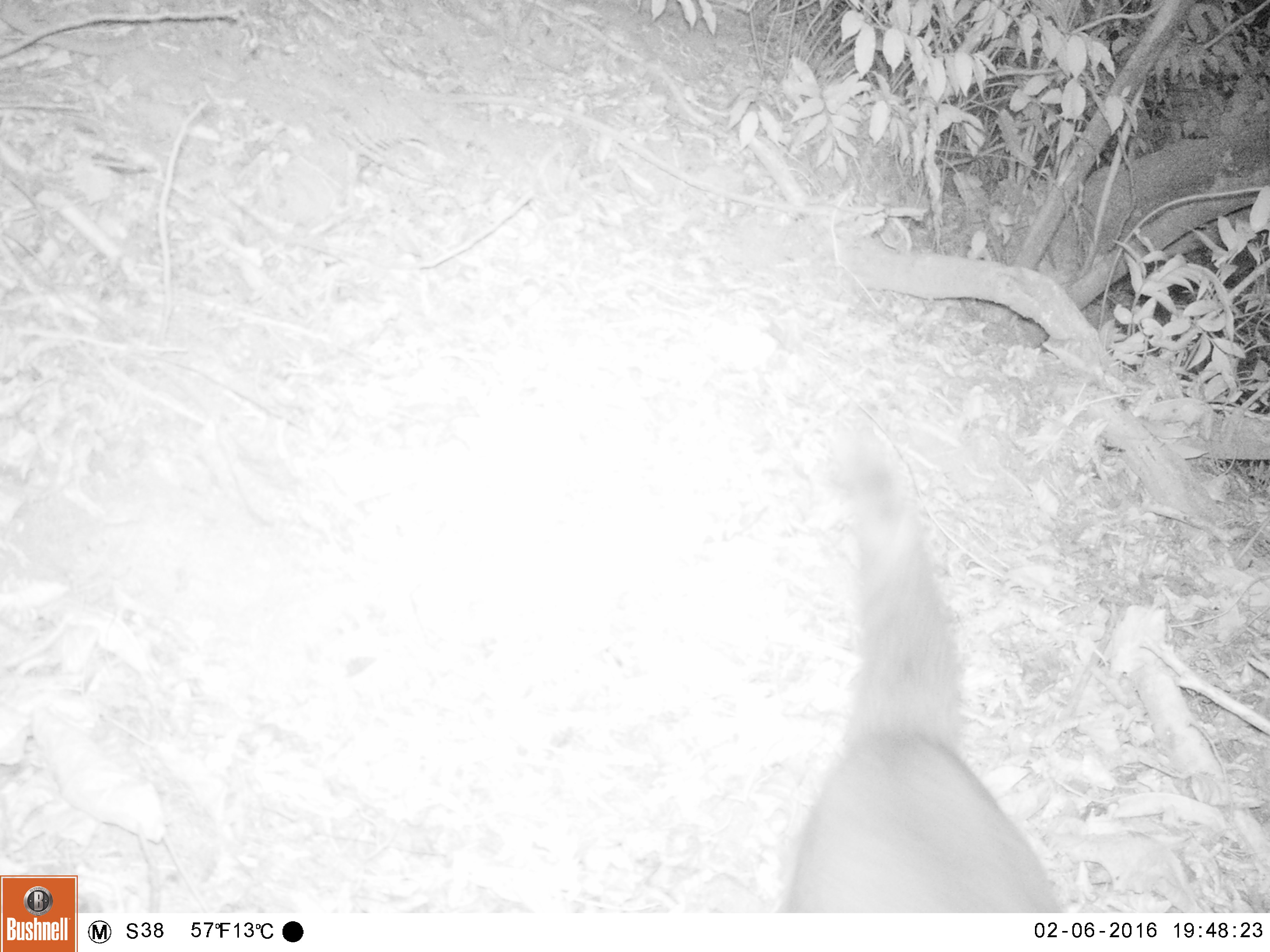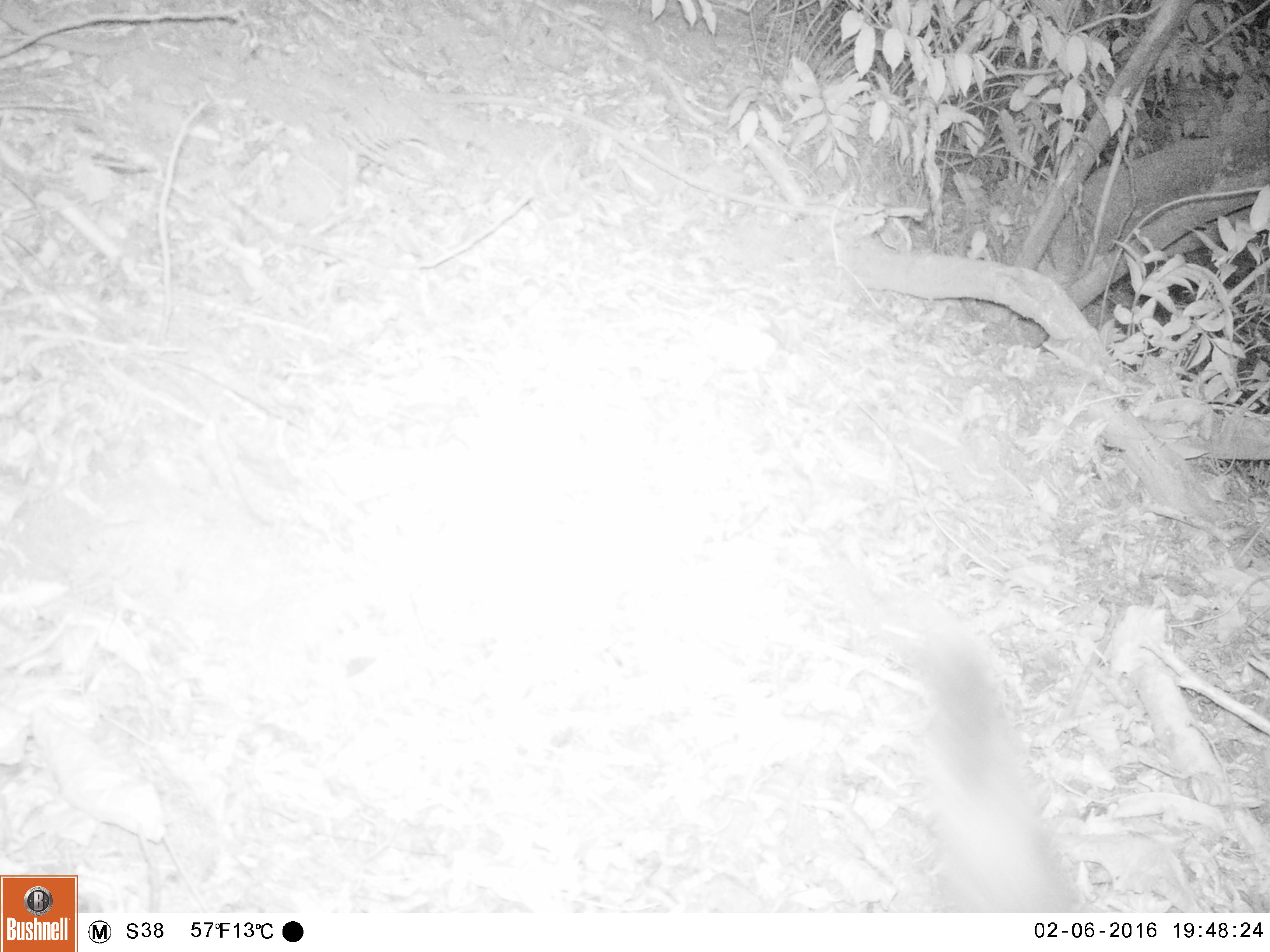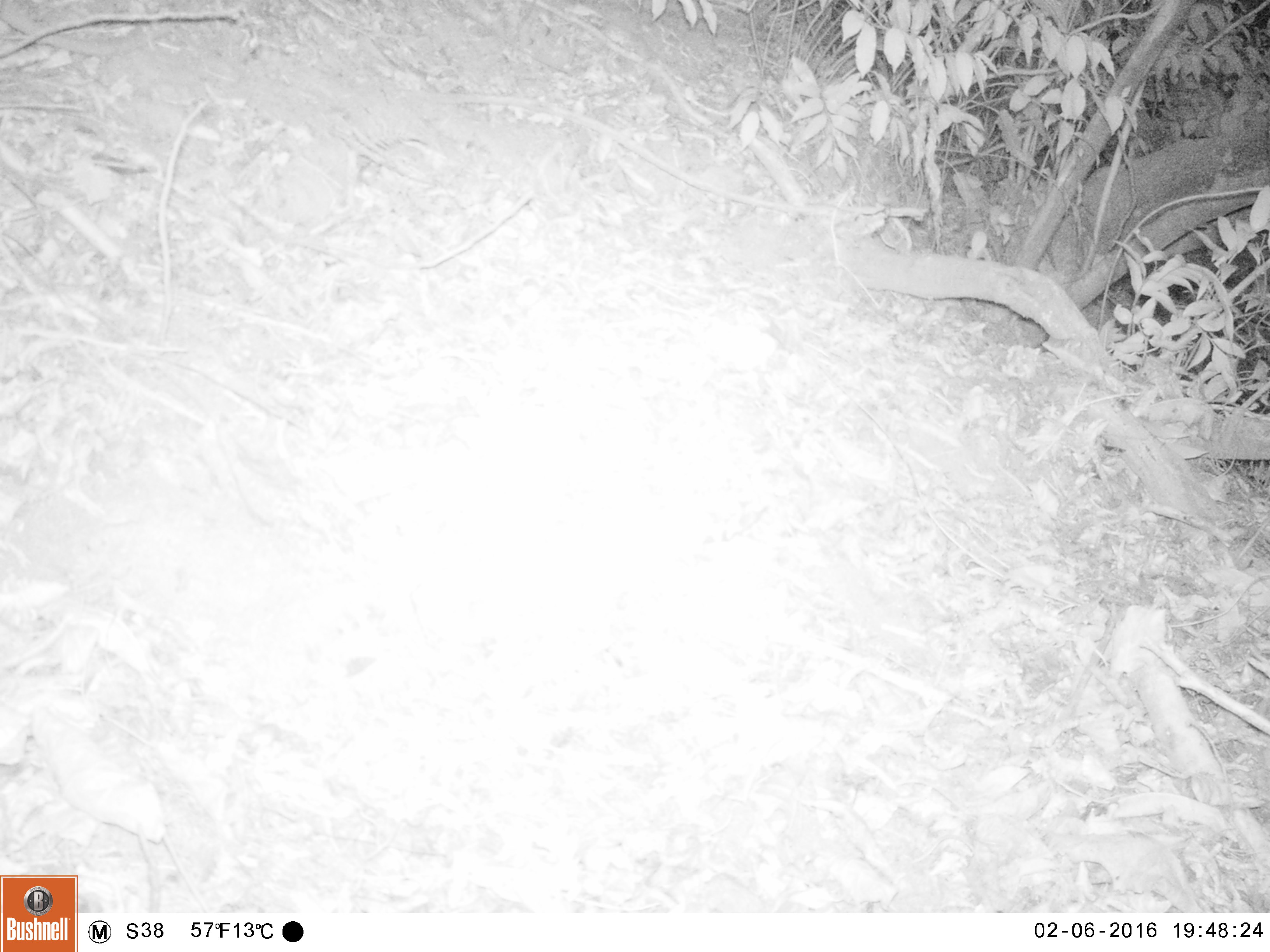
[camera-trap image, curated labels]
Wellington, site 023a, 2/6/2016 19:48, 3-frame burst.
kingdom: Animalia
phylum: Chordata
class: Mammalia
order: Carnivora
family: Felidae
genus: Felis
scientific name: Felis catus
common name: cat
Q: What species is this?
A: Cat (Felis catus).